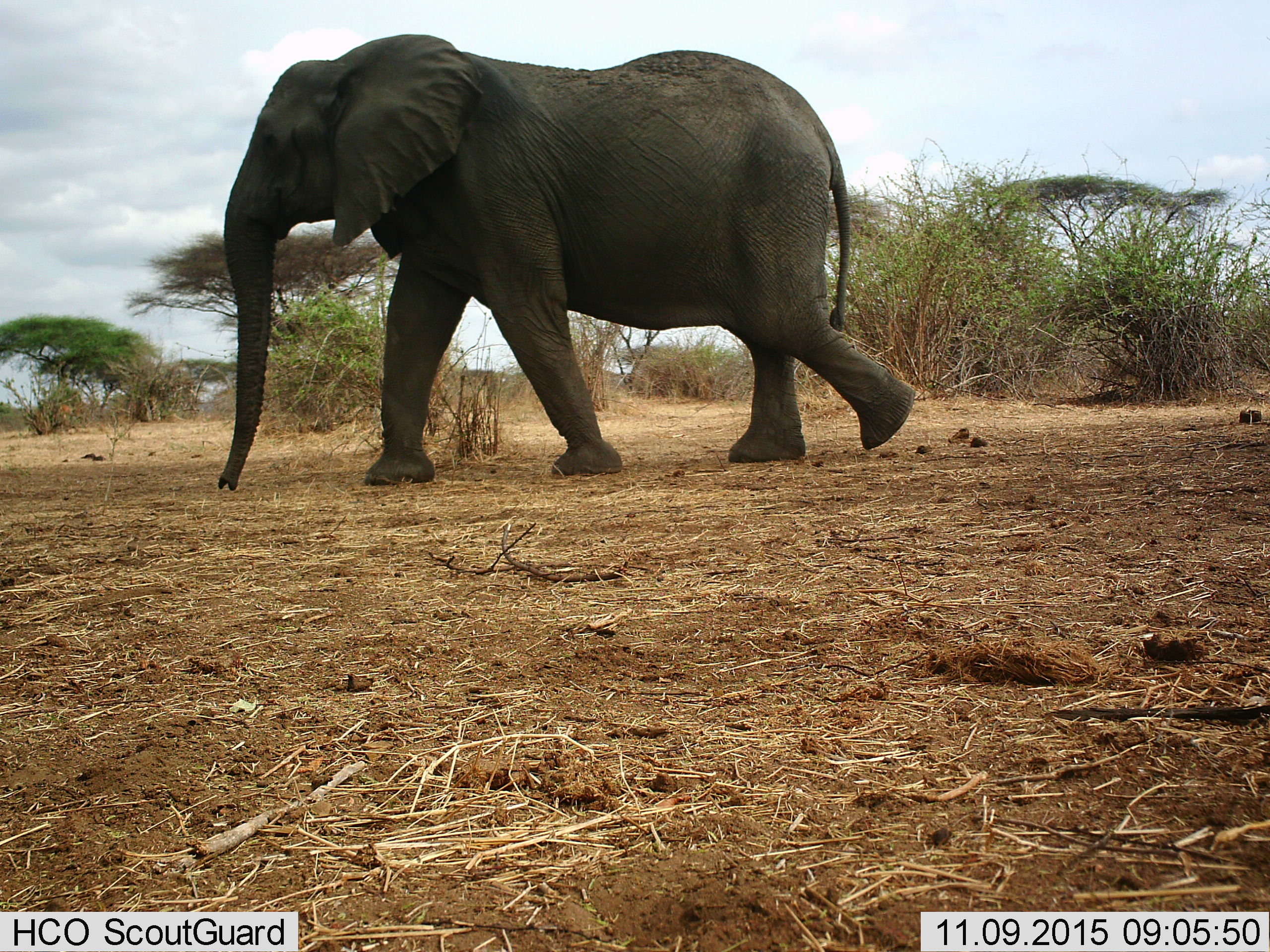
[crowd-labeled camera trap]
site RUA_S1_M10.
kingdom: Animalia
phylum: Chordata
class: Mammalia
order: Proboscidea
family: Elephantidae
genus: Loxodonta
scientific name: Loxodonta africana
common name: african bush elephant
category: elephant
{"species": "elephant (african bush elephant) (Loxodonta africana)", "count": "1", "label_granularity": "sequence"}